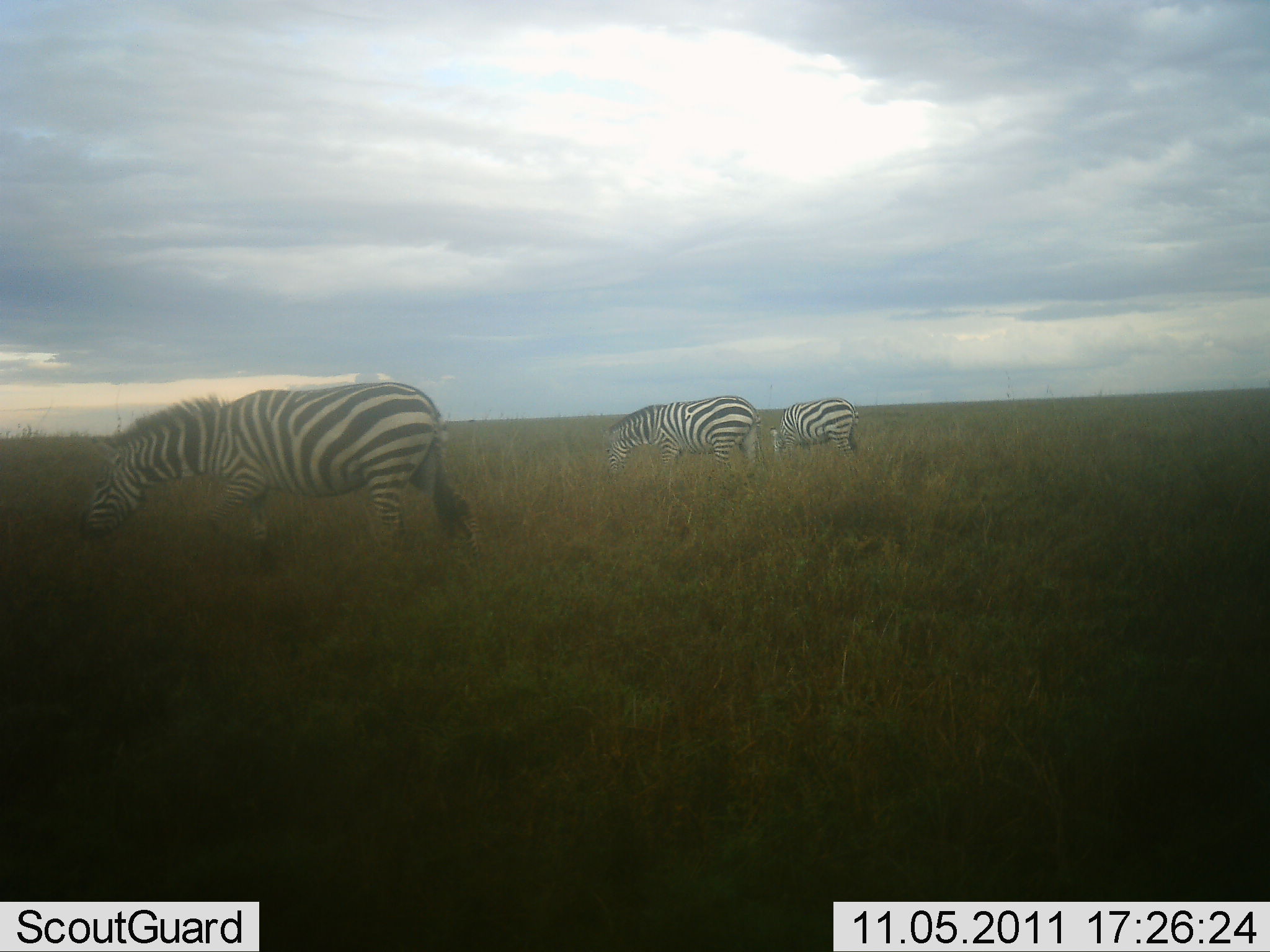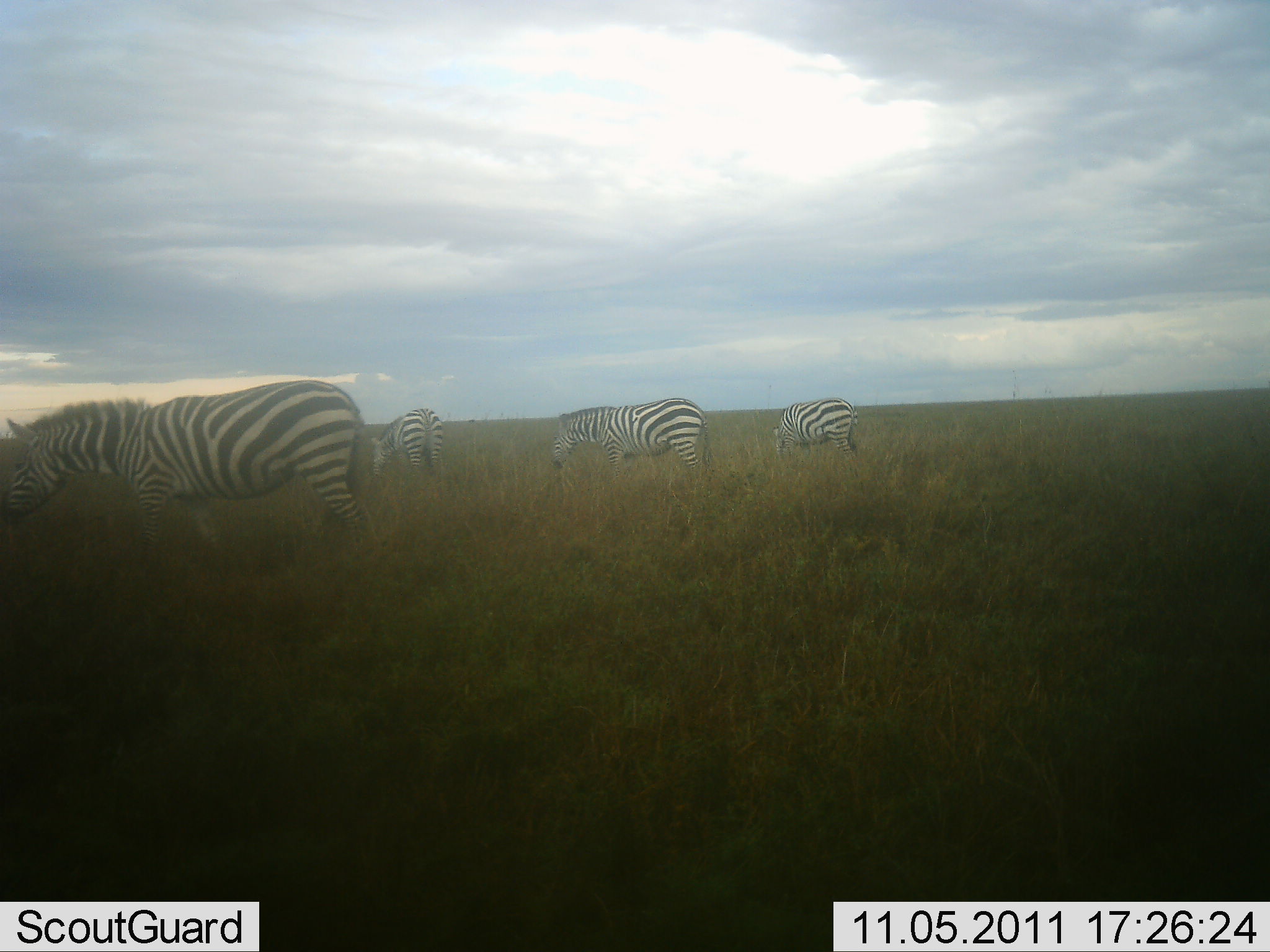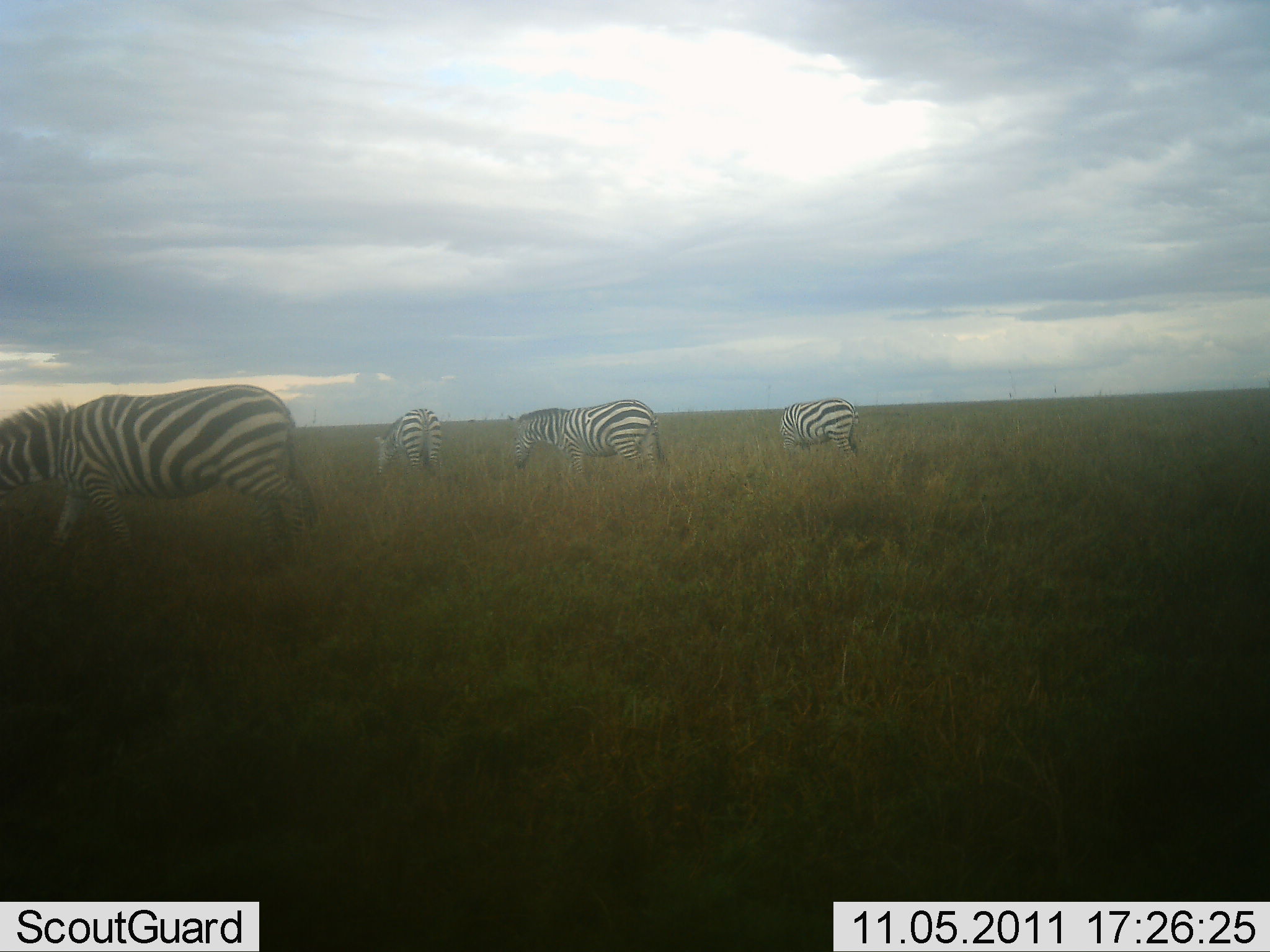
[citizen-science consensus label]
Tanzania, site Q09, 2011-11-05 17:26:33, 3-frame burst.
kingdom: Animalia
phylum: Chordata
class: Mammalia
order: Perissodactyla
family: Equidae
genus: Equus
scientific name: Equus quagga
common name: plains zebra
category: zebra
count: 4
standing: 0%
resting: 0%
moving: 79%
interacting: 0%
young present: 0%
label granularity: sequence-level